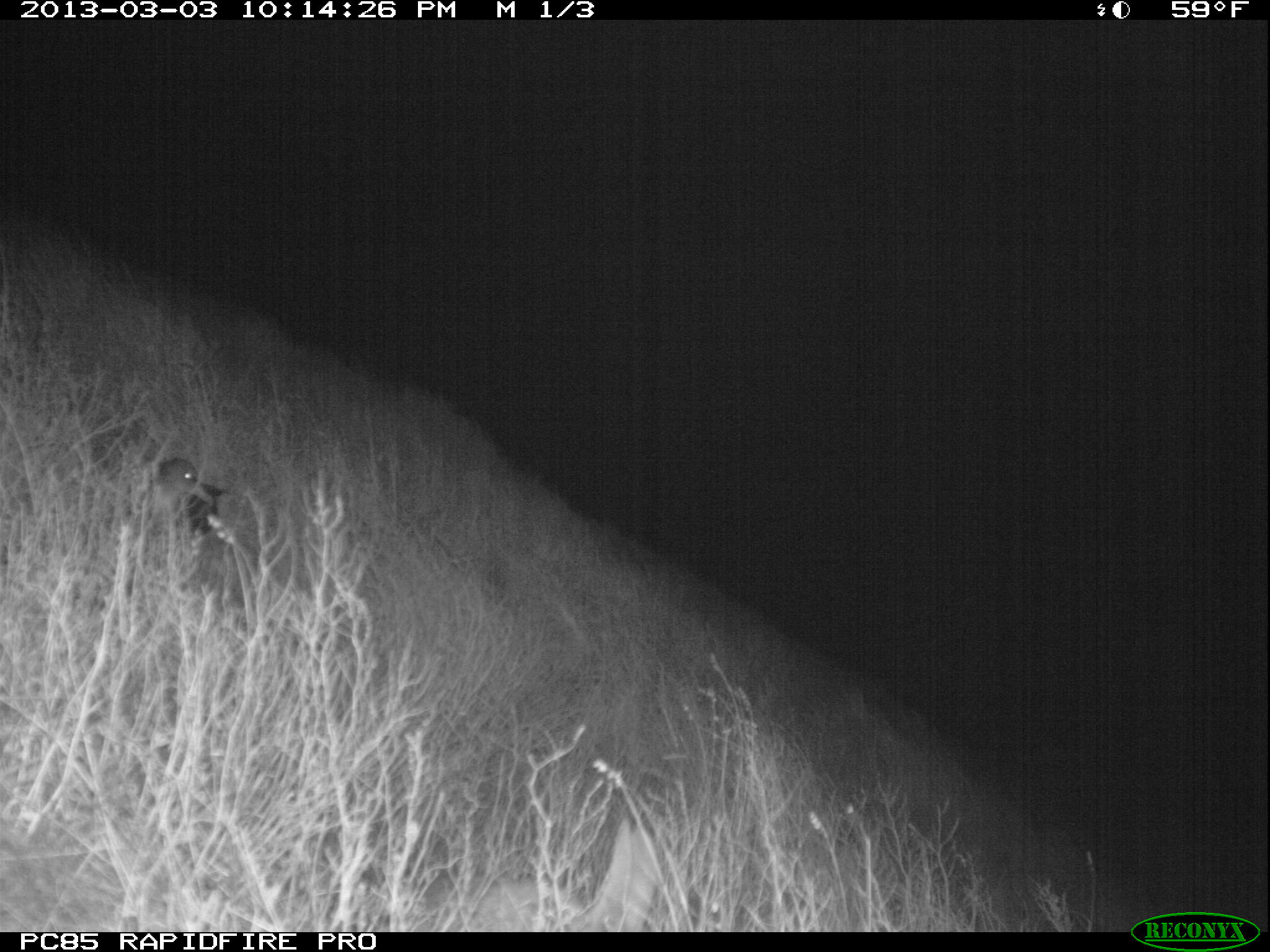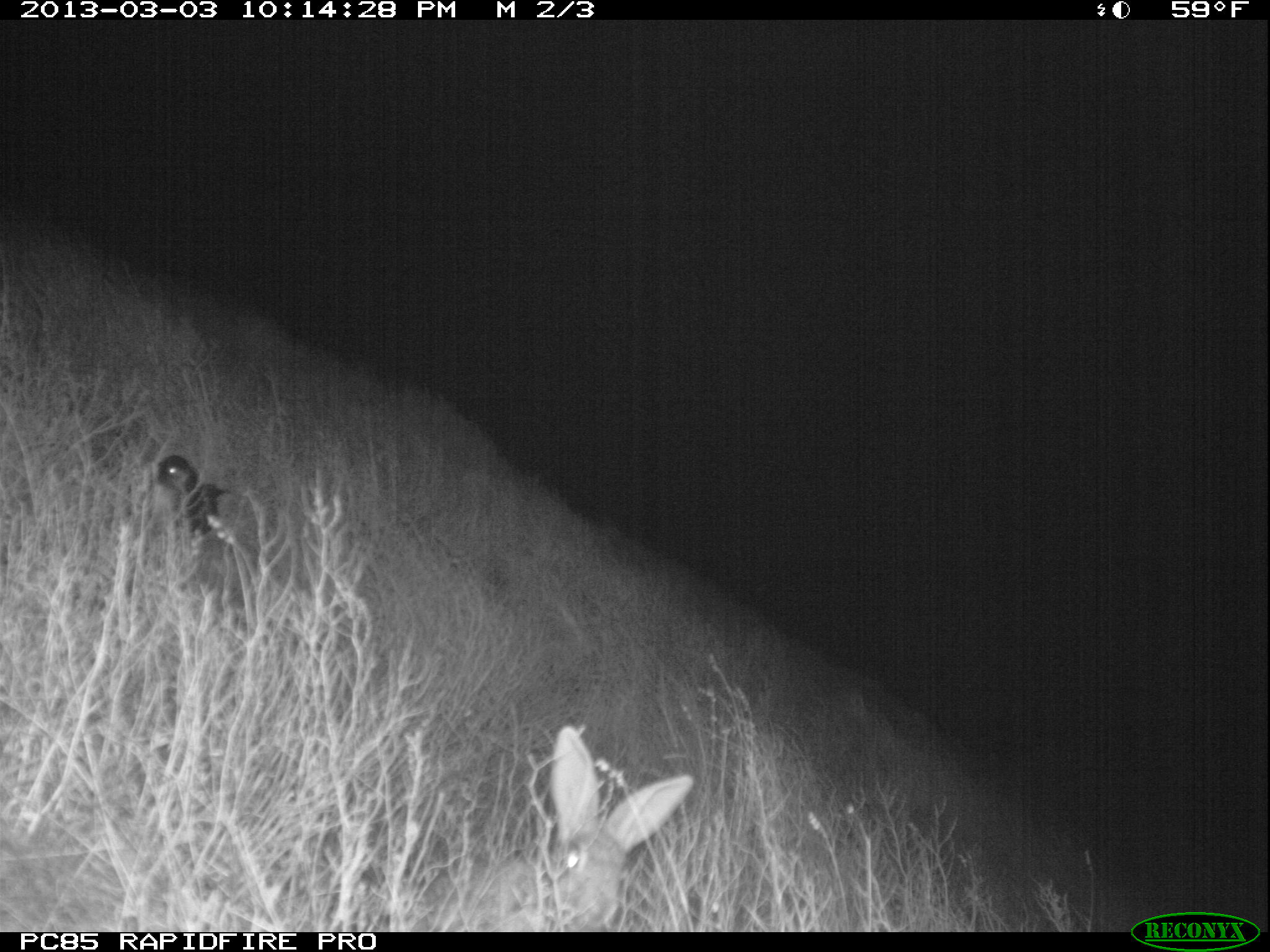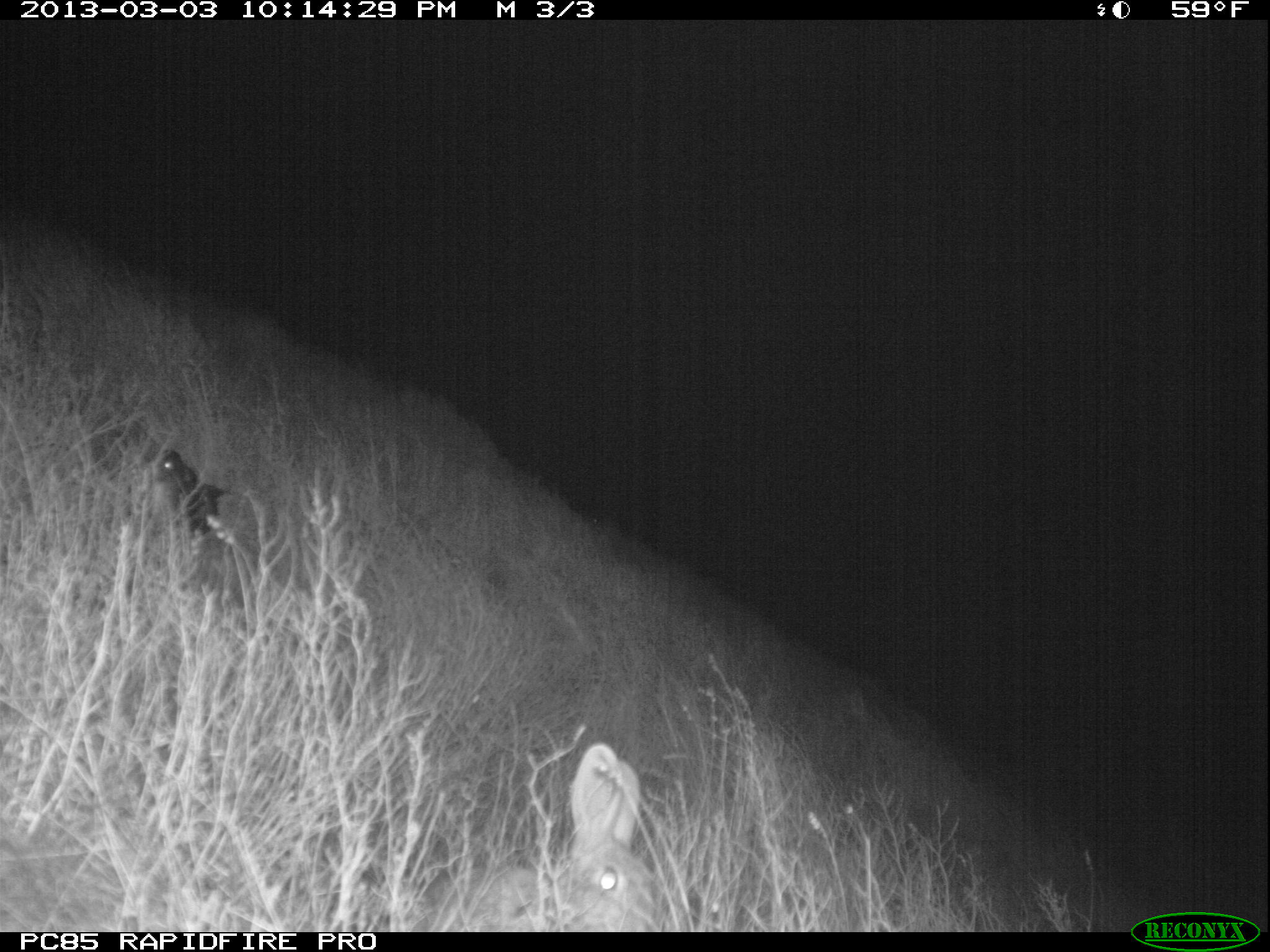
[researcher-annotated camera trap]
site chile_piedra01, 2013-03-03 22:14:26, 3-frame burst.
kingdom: Animalia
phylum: Chordata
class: Aves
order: Procellariiformes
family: Procellariidae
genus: Calonectris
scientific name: Calonectris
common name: shearwater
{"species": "shearwater (Calonectris)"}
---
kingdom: Animalia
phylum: Chordata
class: Mammalia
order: Lagomorpha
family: Leporidae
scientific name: Leporidae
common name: rabbits and hares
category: rabbit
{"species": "rabbit (rabbits and hares) (Leporidae)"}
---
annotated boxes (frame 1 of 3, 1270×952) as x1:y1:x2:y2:
rabbit: 435:815:665:932
shearwater: 142:452:228:556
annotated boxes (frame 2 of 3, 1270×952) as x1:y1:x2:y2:
rabbit: 412:727:696:932
shearwater: 149:452:227:542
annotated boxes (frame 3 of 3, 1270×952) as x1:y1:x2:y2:
rabbit: 422:743:670:933
shearwater: 148:443:231:555